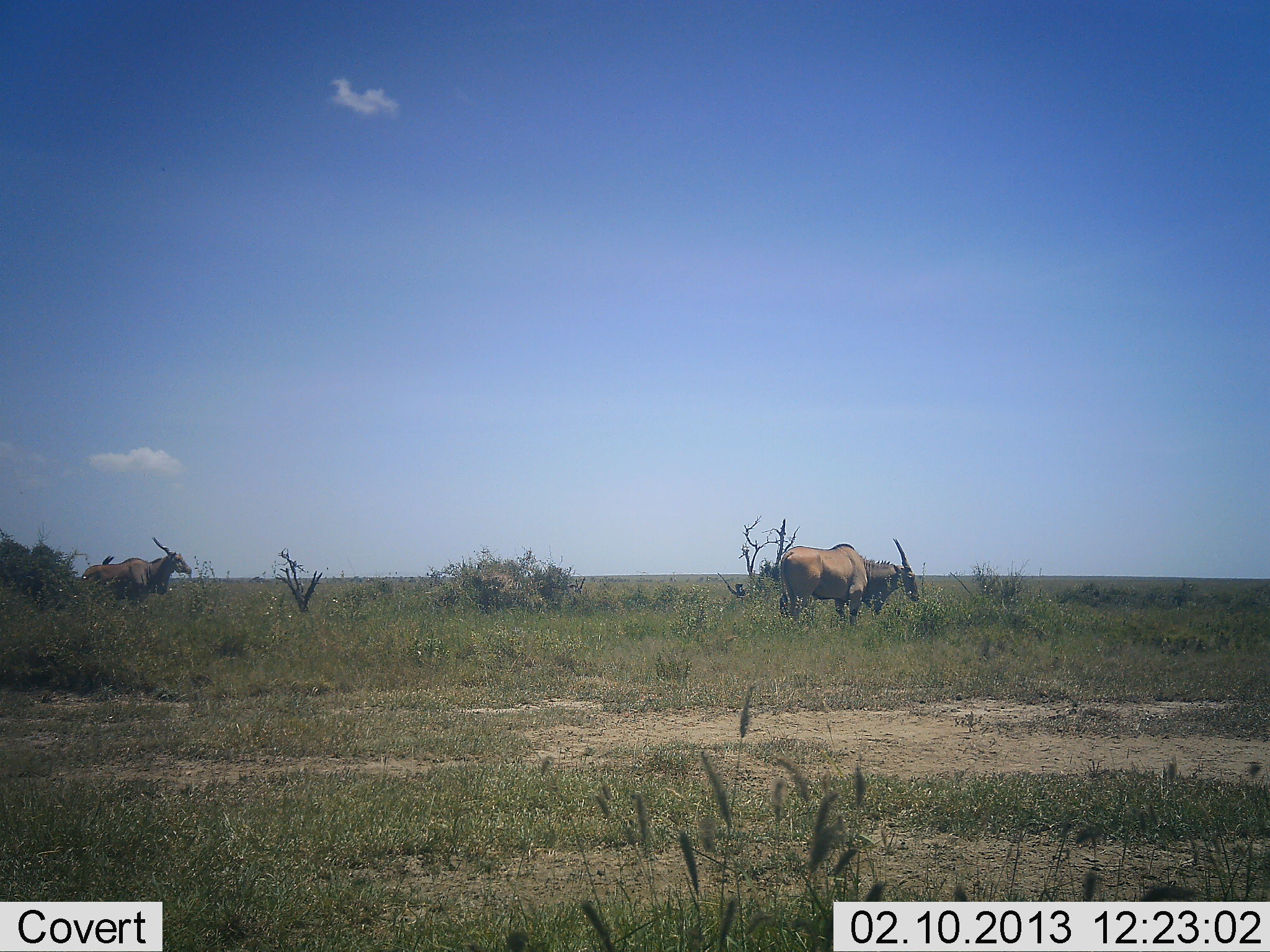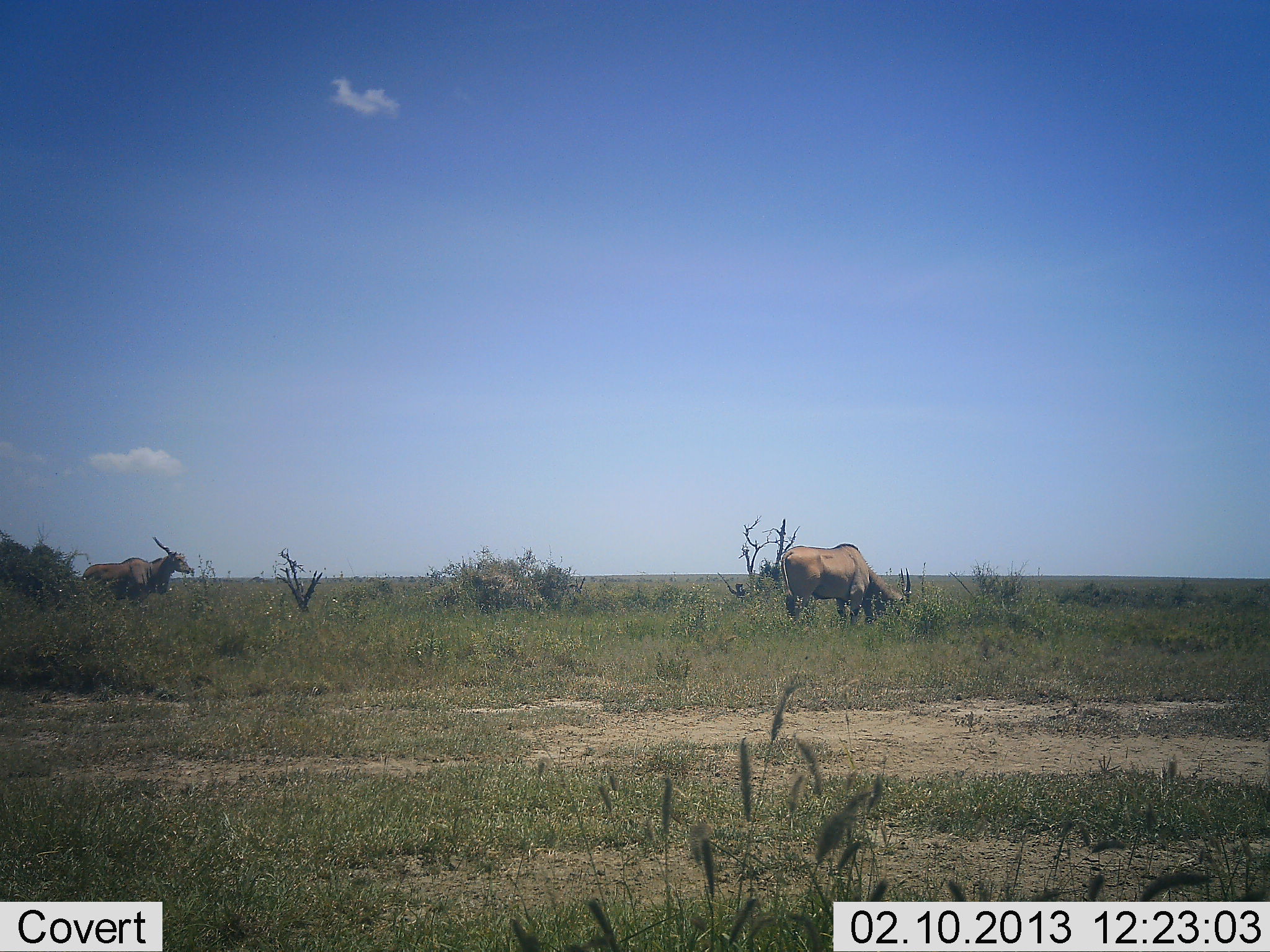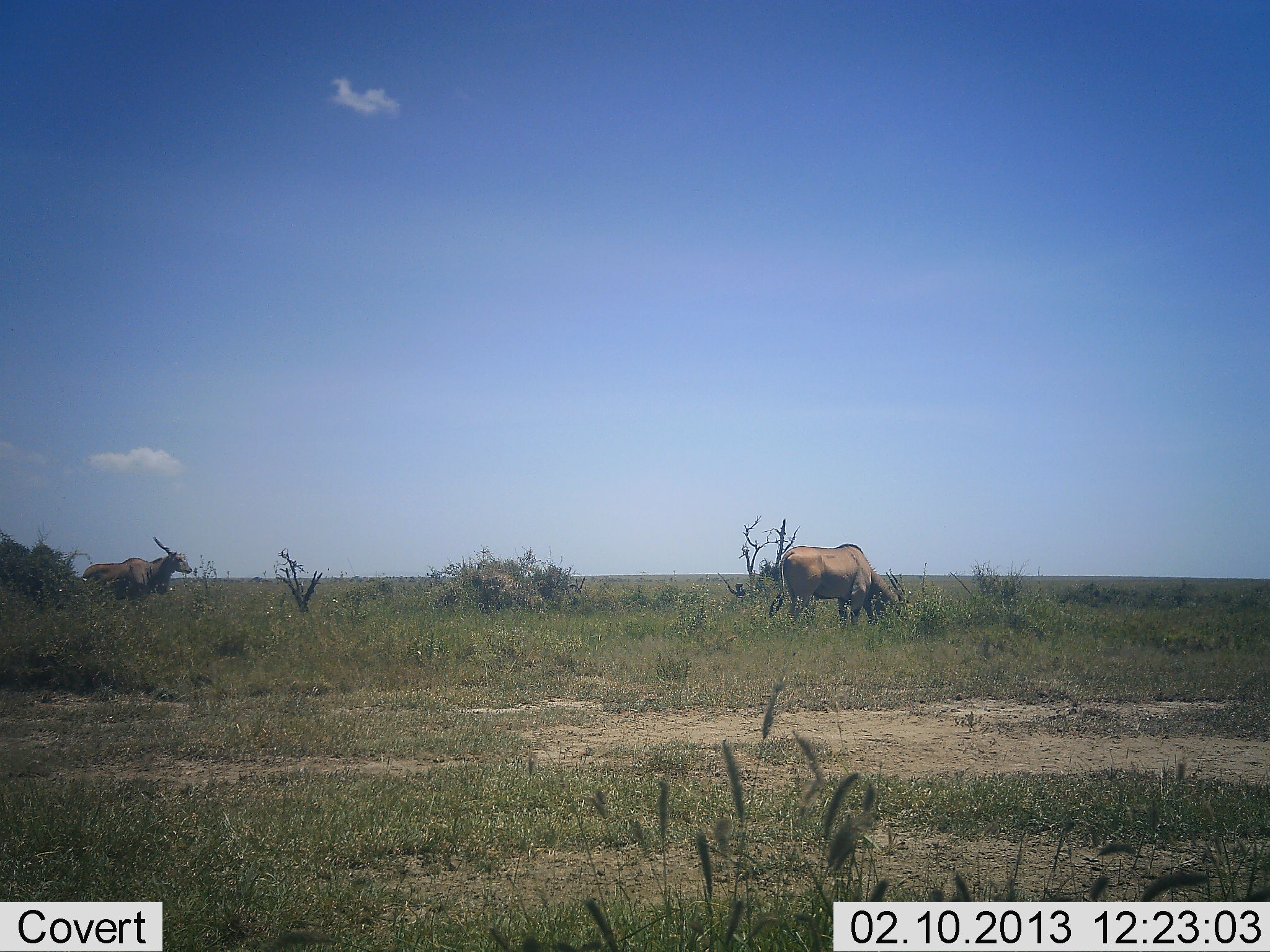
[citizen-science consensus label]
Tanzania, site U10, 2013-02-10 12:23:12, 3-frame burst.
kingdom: Animalia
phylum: Chordata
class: Mammalia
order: Artiodactyla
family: Bovidae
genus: Tragelaphus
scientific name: Tragelaphus oryx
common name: eland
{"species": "eland (Tragelaphus oryx)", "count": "2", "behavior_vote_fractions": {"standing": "77%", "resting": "0%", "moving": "9%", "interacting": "0%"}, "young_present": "0%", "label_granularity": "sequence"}